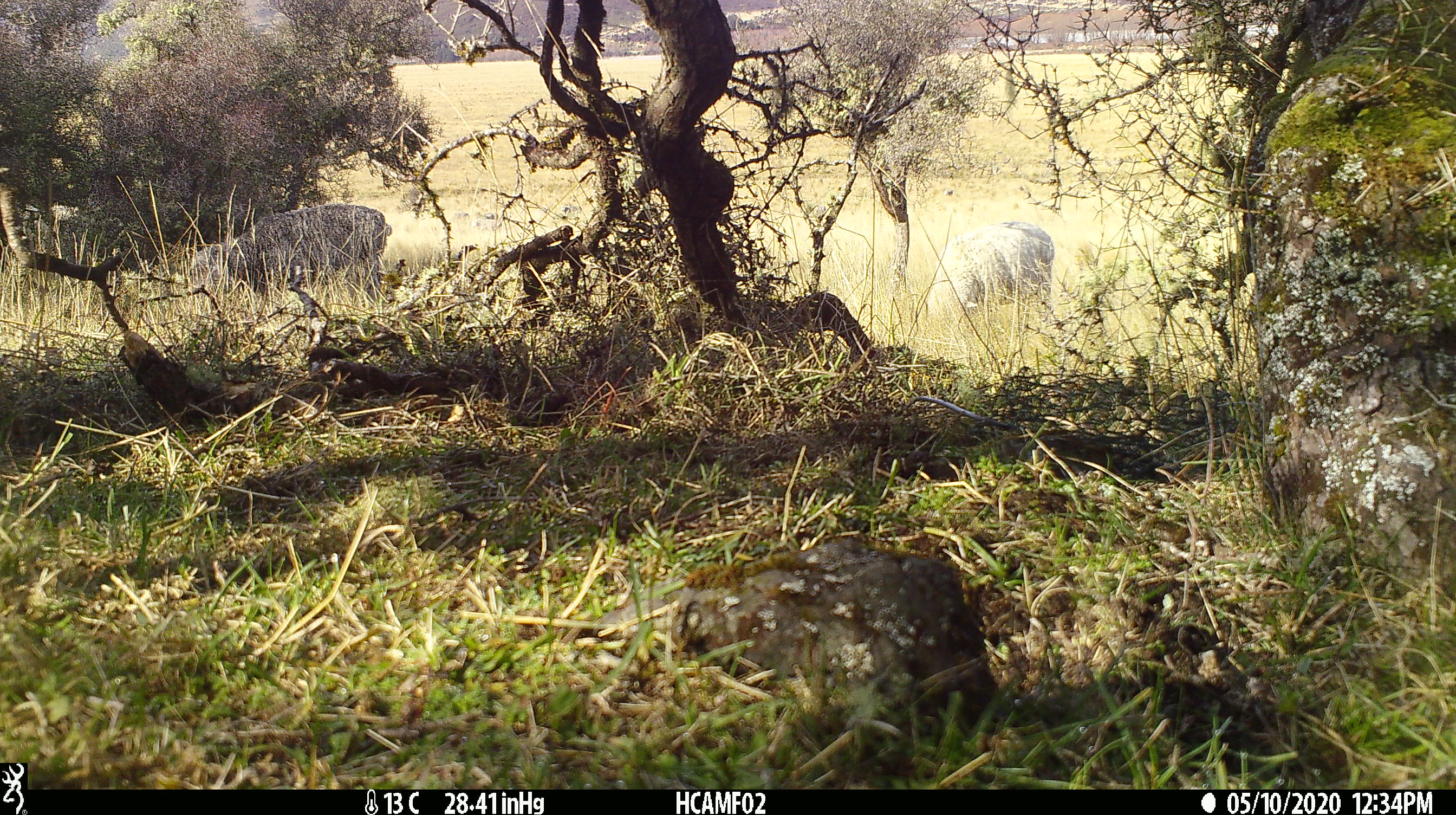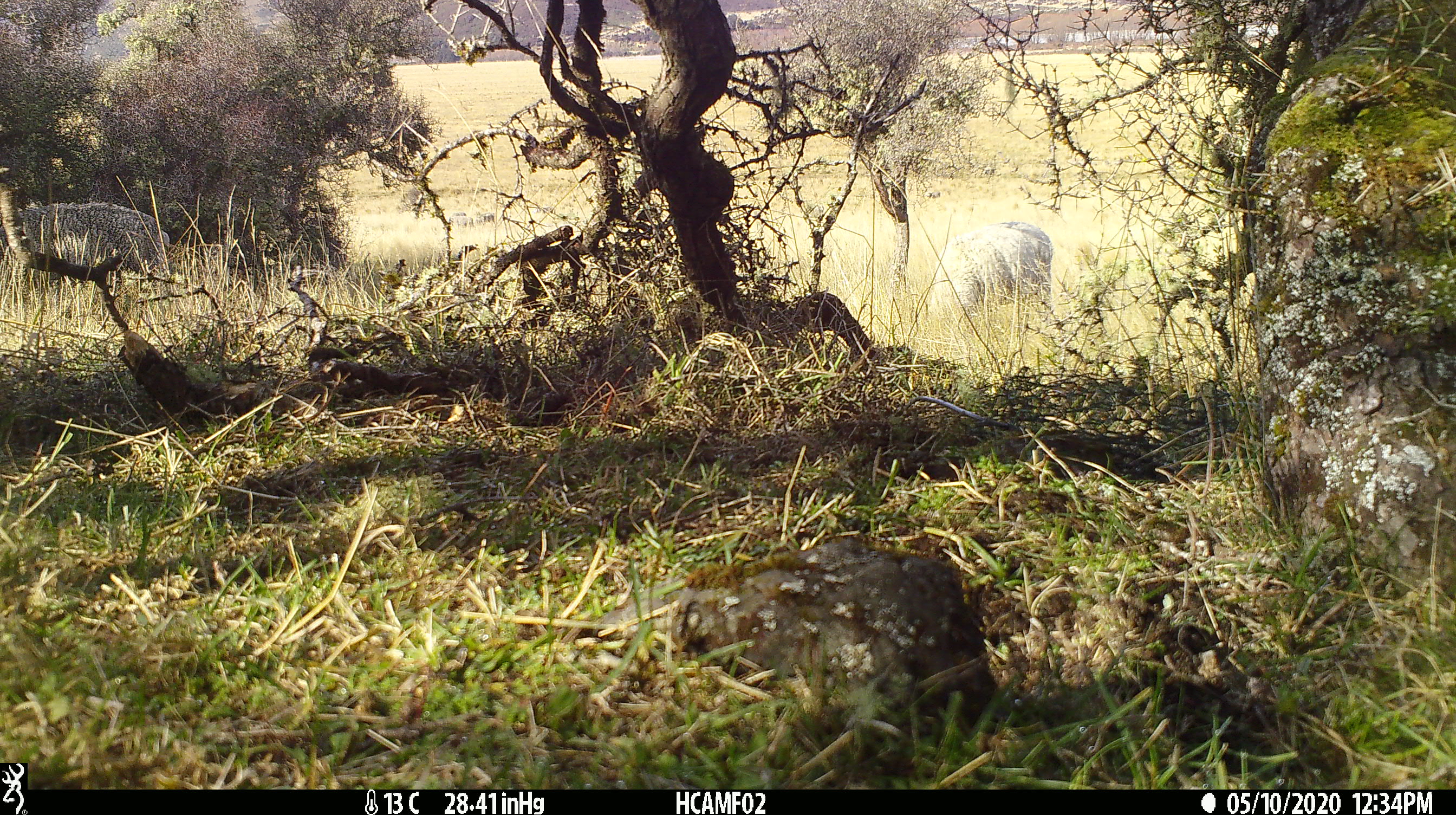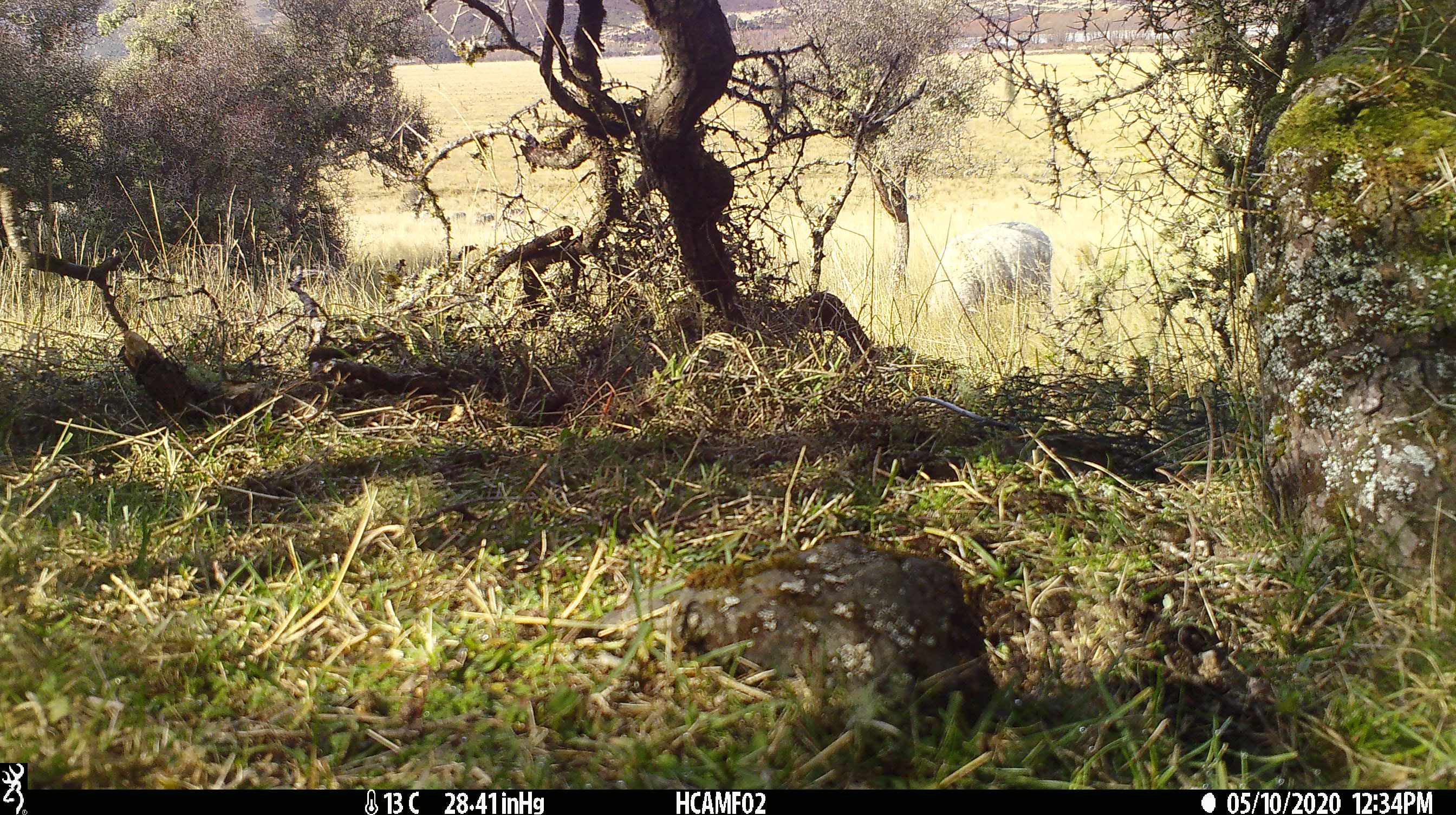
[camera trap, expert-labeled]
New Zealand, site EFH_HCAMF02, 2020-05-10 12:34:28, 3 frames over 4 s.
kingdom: Animalia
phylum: Chordata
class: Mammalia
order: Artiodactyla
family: Bovidae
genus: Ovis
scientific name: Ovis aries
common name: domestic sheep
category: sheep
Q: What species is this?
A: Sheep (domestic sheep) (Ovis aries).